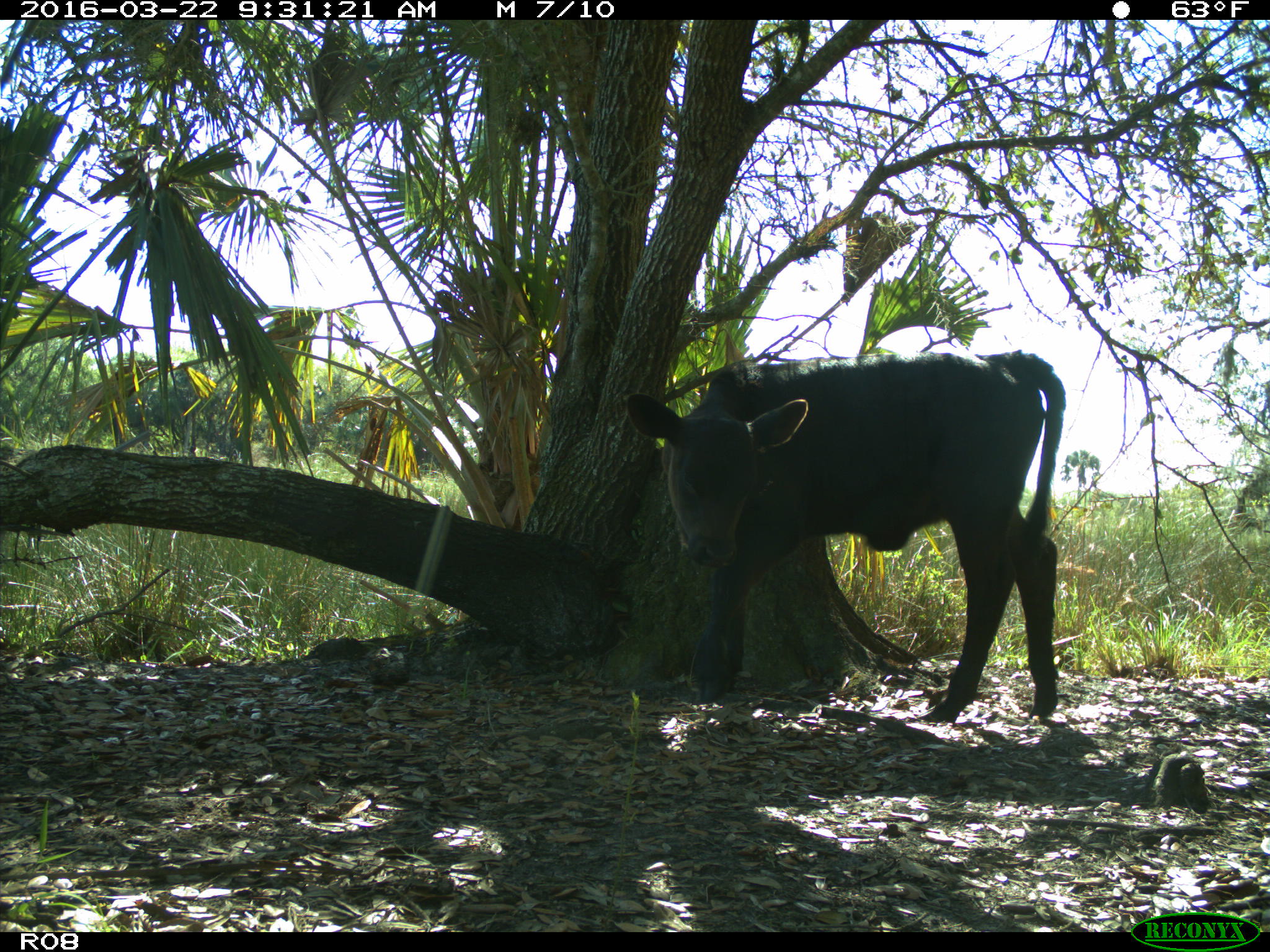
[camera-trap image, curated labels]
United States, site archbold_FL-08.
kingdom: Animalia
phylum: Chordata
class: Mammalia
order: Artiodactyla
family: Bovidae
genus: Bos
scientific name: Bos taurus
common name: domestic cow